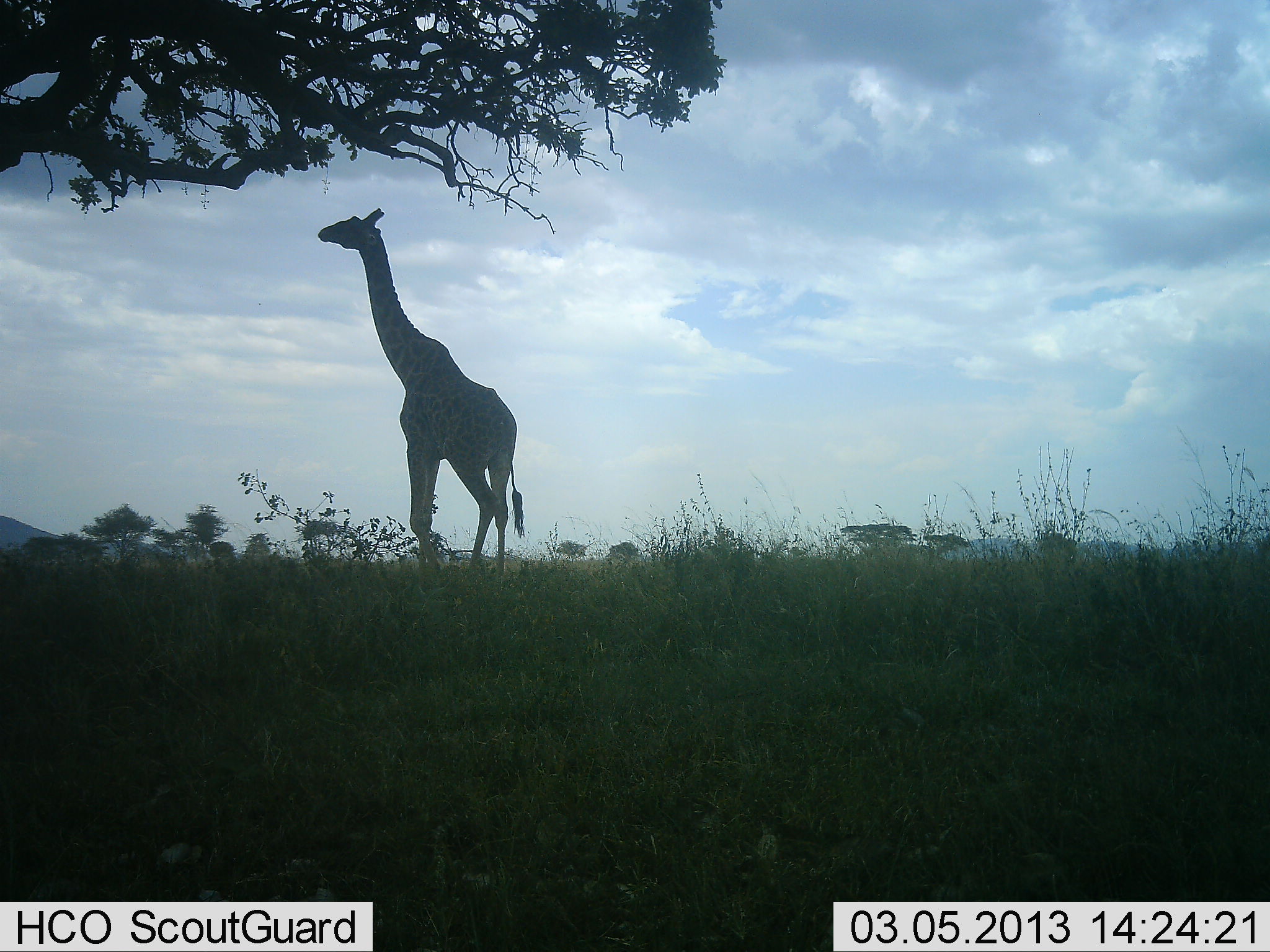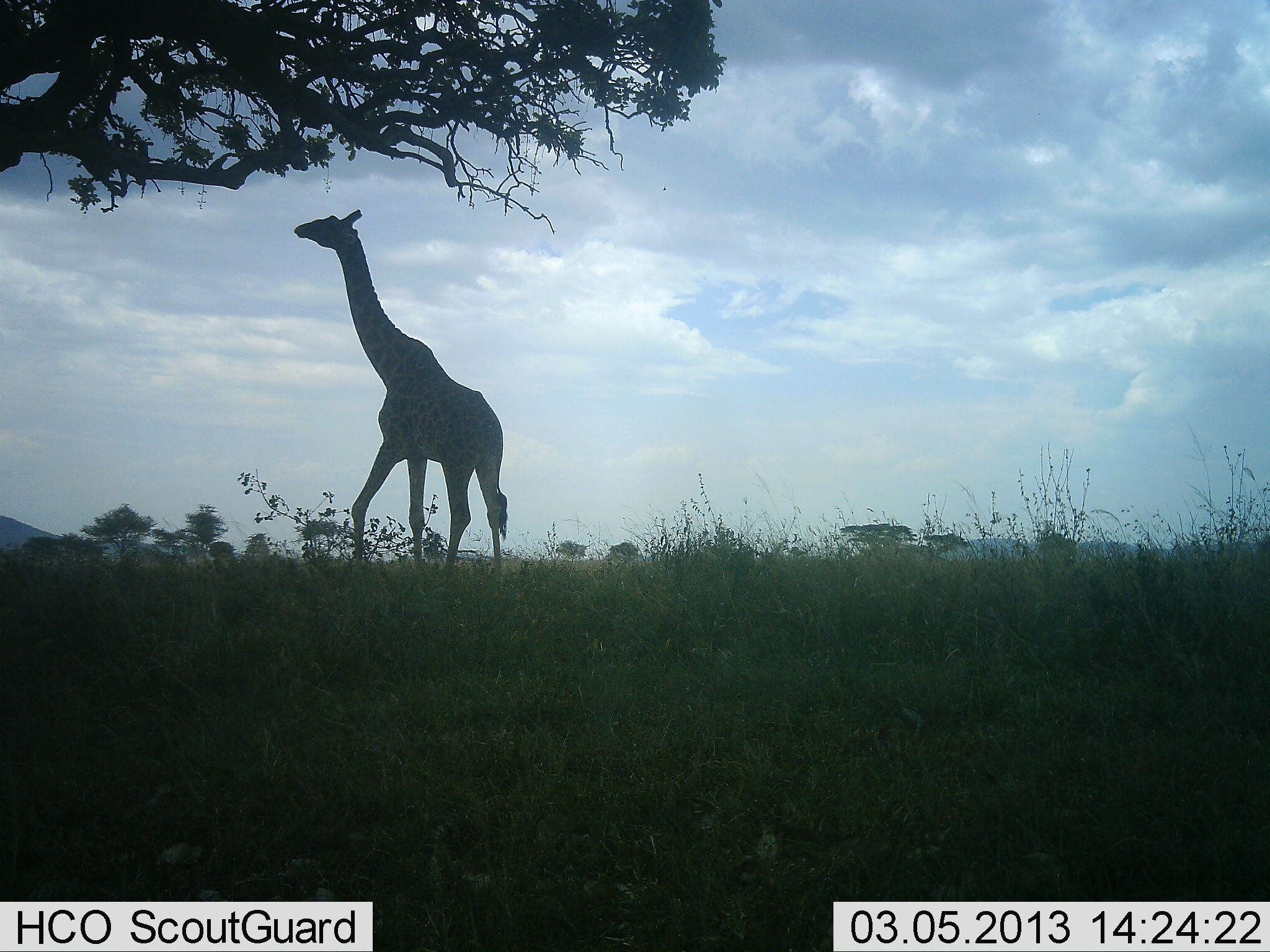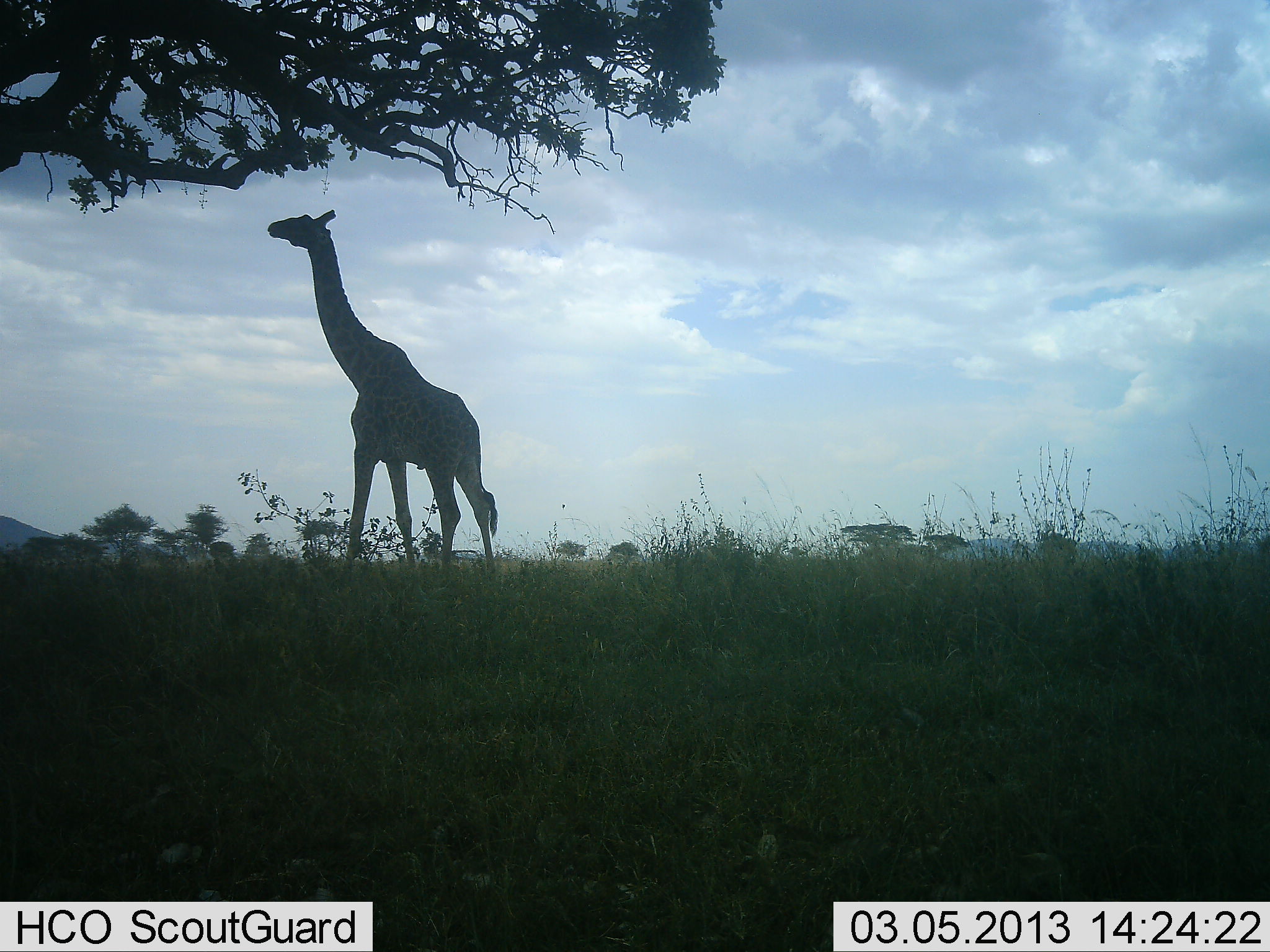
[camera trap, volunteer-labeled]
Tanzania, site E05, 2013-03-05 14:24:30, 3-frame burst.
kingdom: Animalia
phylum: Chordata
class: Mammalia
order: Artiodactyla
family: Giraffidae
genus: Giraffa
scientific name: Giraffa camelopardalis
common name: giraffe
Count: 1.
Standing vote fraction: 59%.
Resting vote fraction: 0%.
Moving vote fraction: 38%.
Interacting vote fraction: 0%.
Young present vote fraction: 0%.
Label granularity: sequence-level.